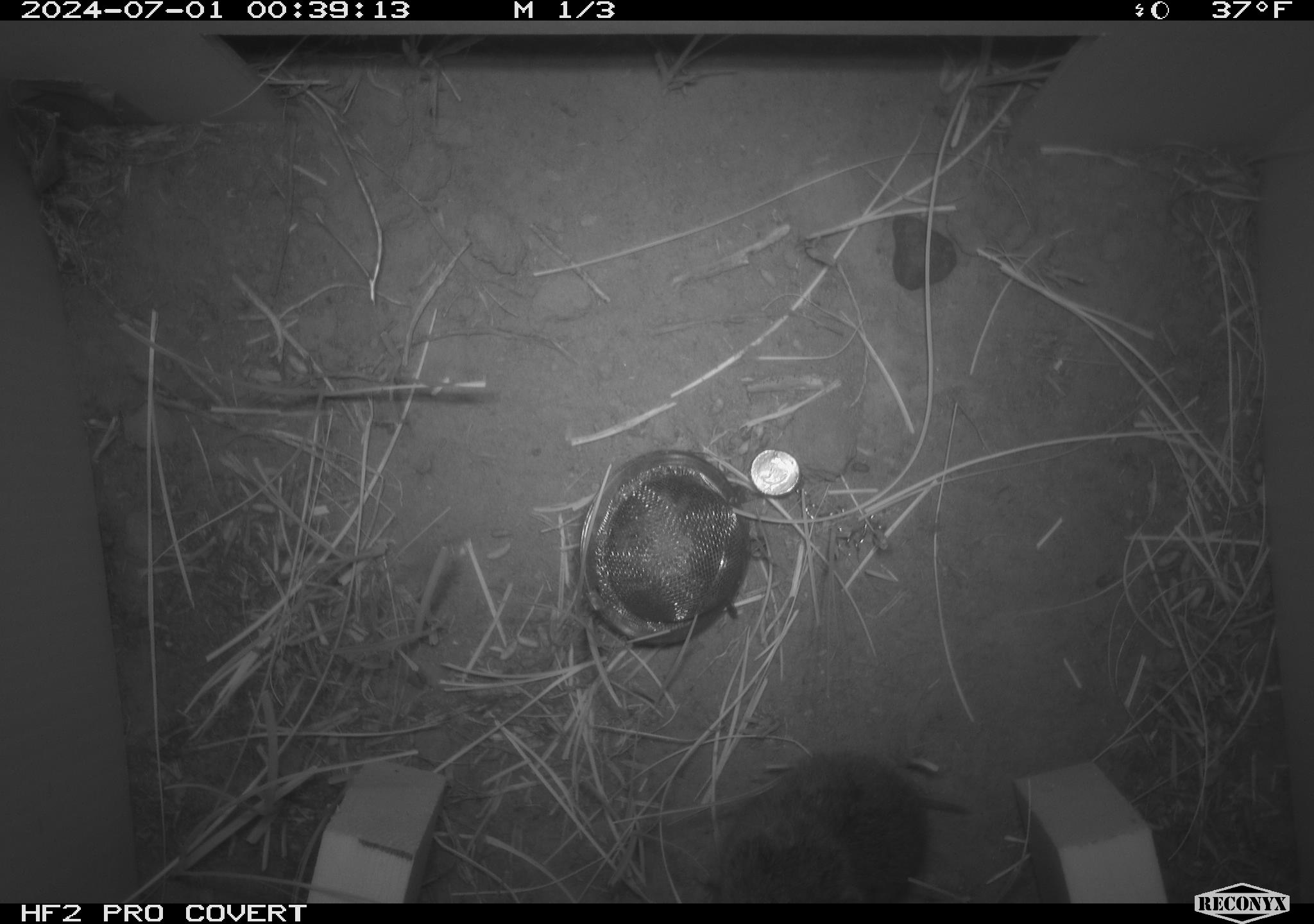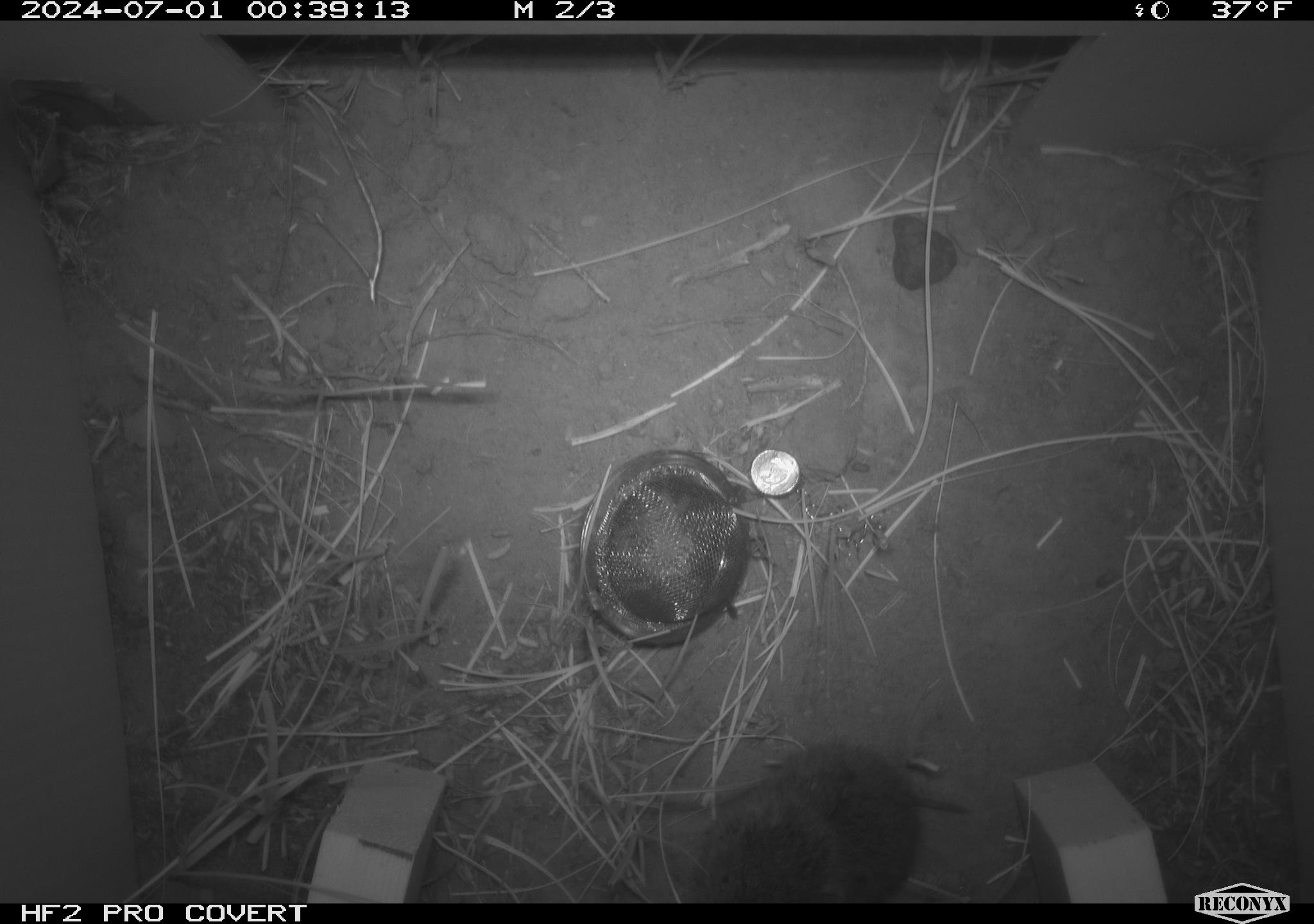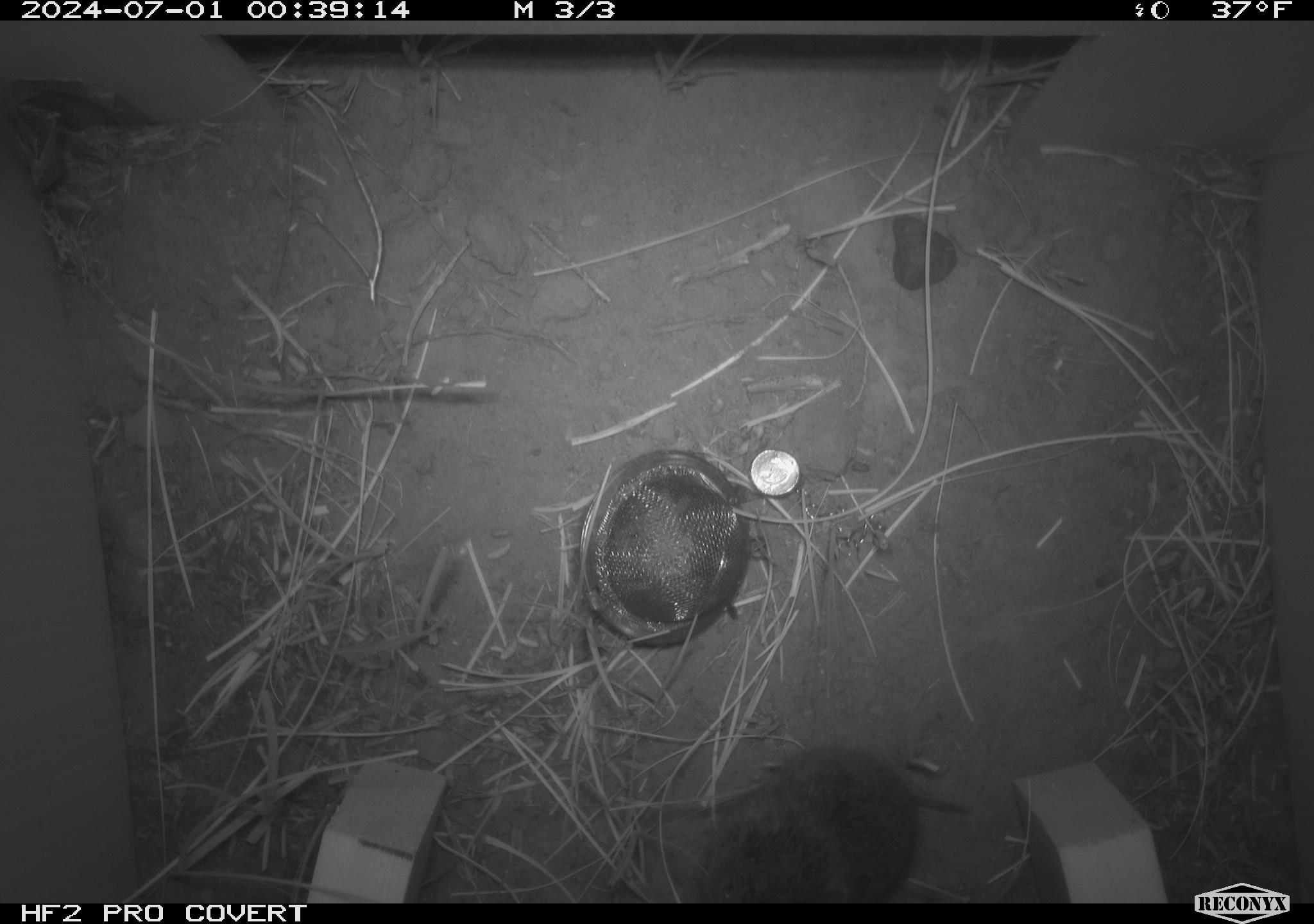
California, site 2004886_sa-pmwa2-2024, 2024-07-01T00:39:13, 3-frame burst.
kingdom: Animalia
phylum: Chordata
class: Mammalia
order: Rodentia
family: Cricetidae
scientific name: Arvicolinae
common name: voles, lemmings, and muskrats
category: arvicolinae subfamily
Arvicolinae subfamily (voles, lemmings, and muskrats) (Arvicolinae).